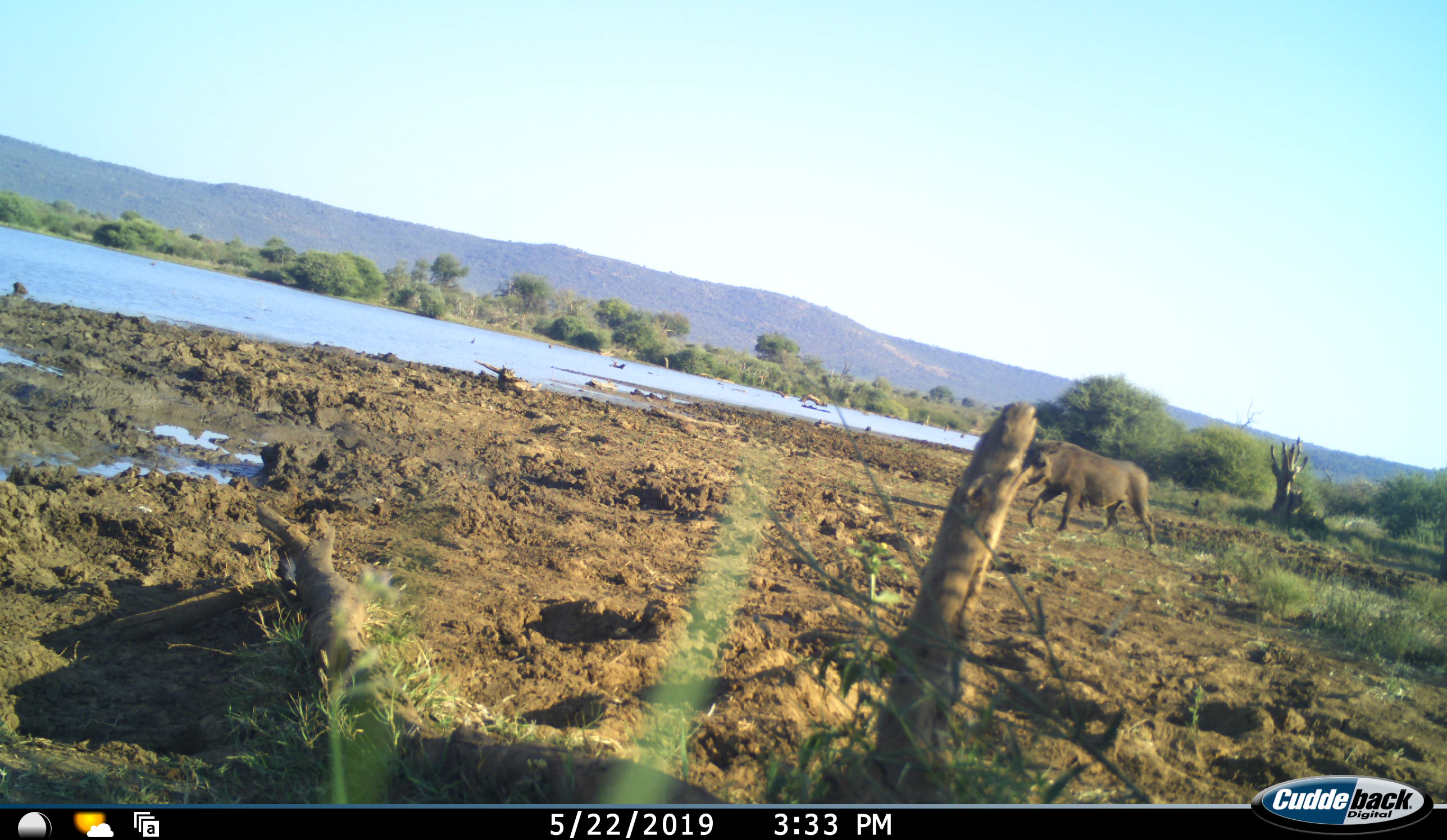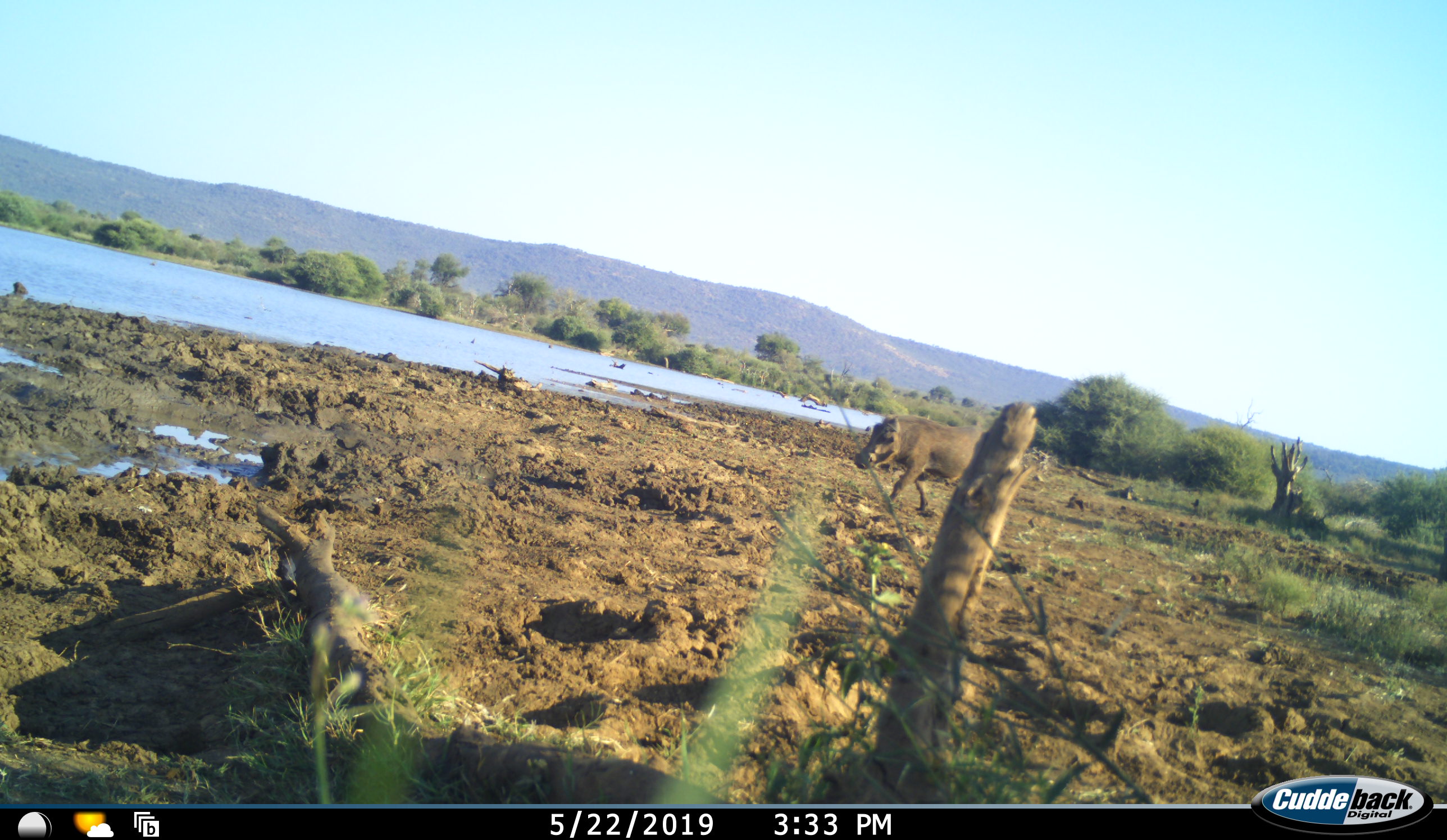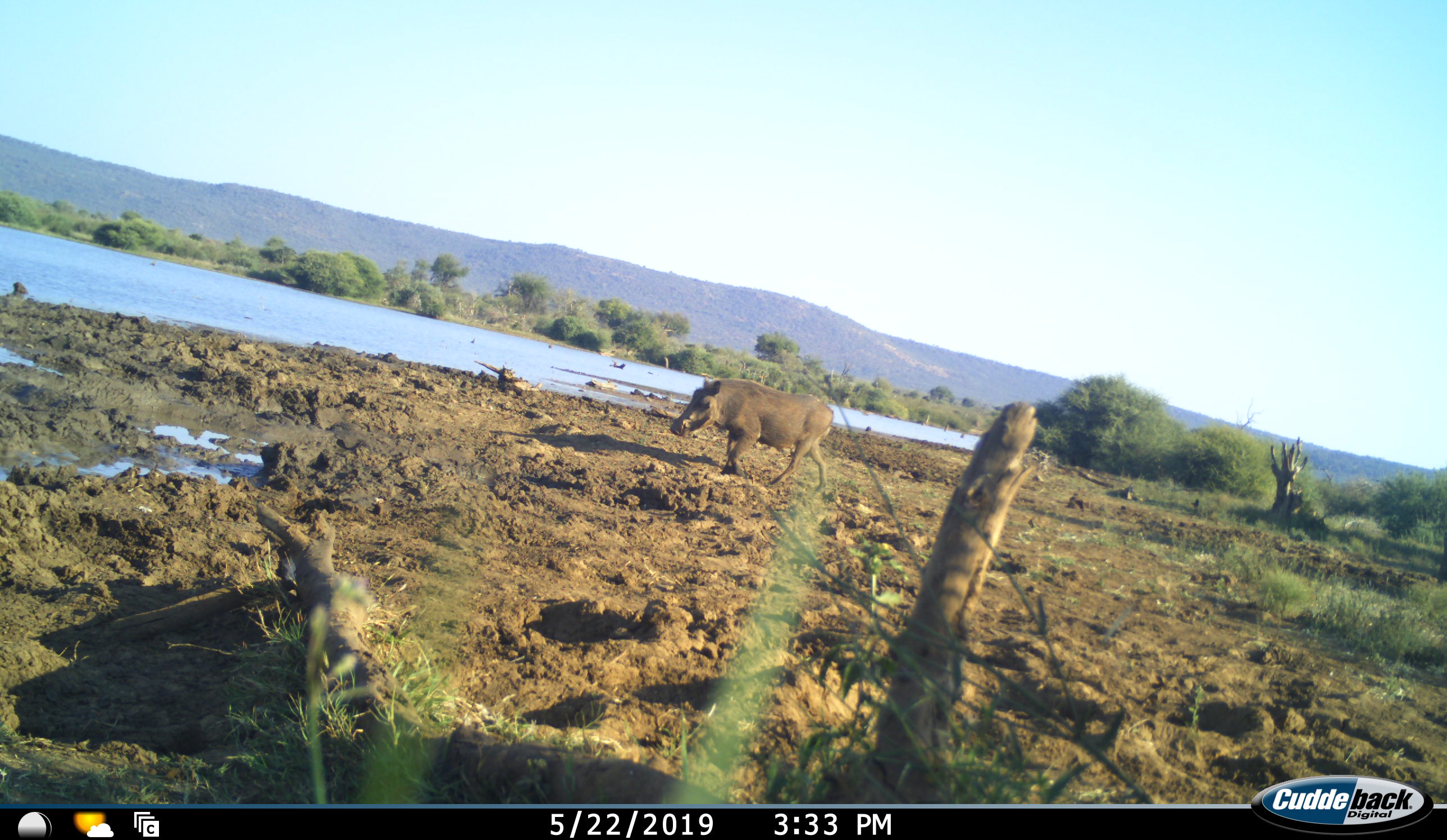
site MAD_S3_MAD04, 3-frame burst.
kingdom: Animalia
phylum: Chordata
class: Mammalia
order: Artiodactyla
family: Suidae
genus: Phacochoerus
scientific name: Phacochoerus africanus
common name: warthog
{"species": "warthog (Phacochoerus africanus)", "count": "1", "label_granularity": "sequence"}